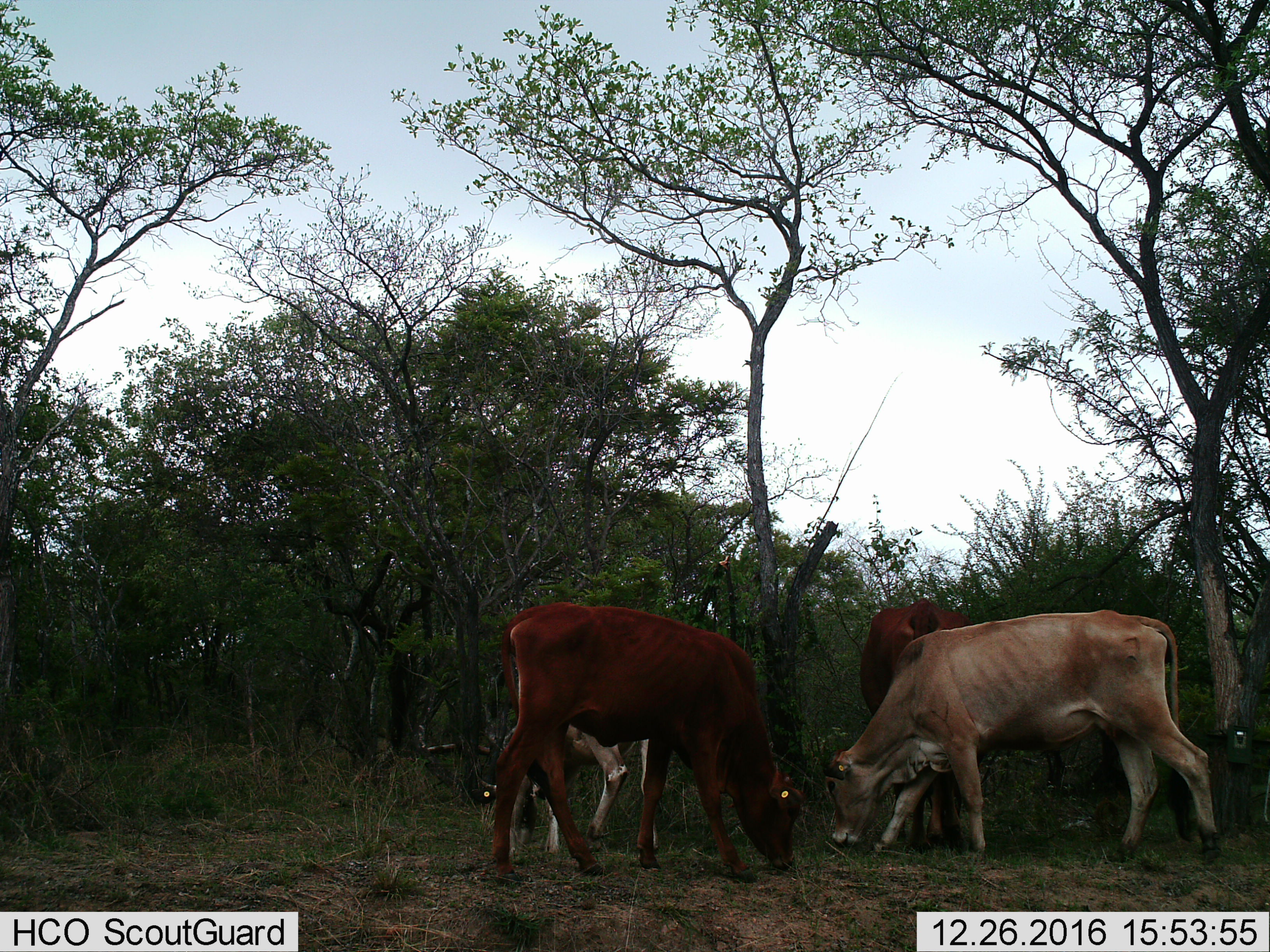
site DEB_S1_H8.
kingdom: Animalia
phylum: Chordata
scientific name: Vertebrata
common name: domestic animal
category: domesticanimal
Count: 4.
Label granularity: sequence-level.